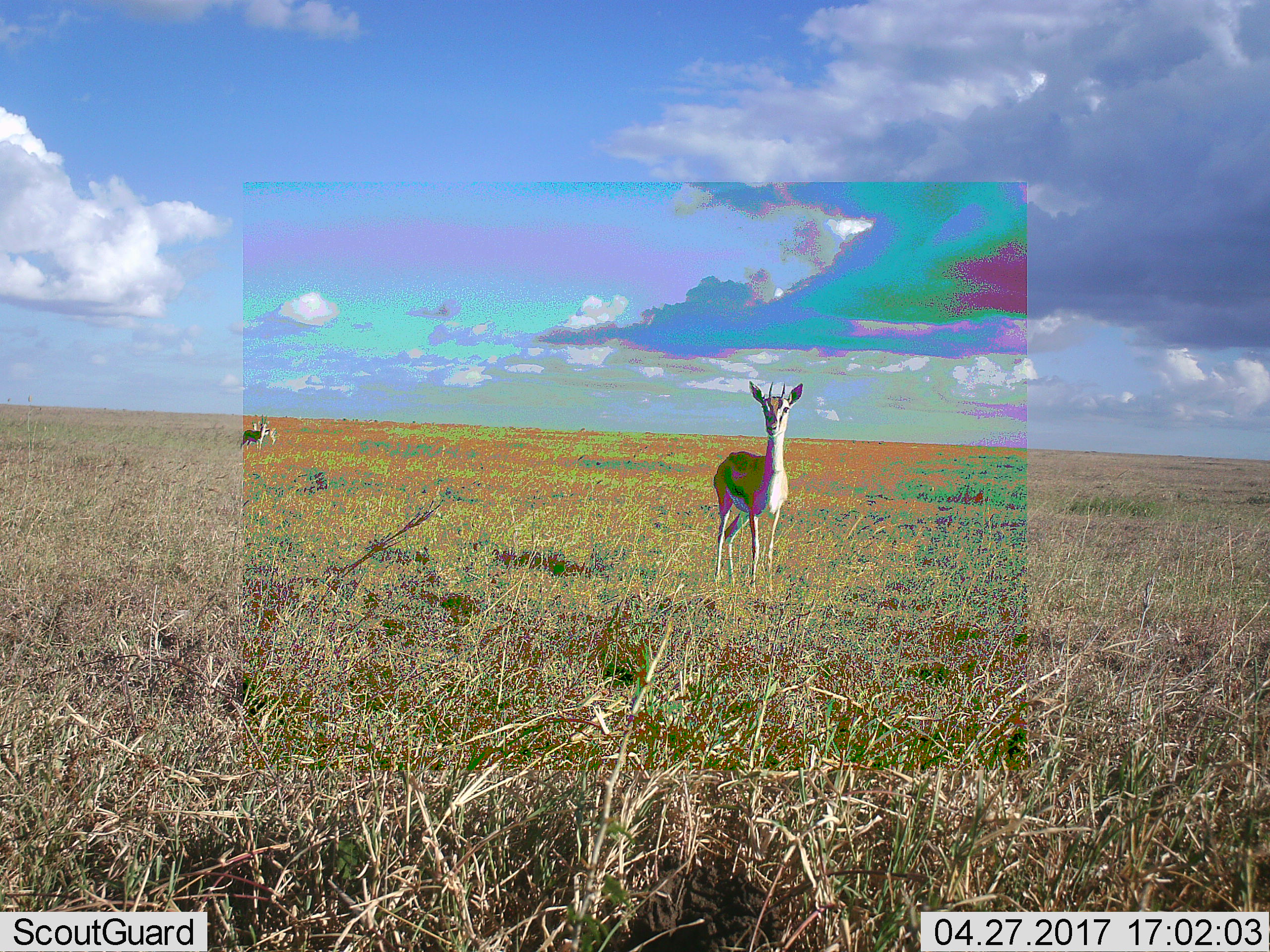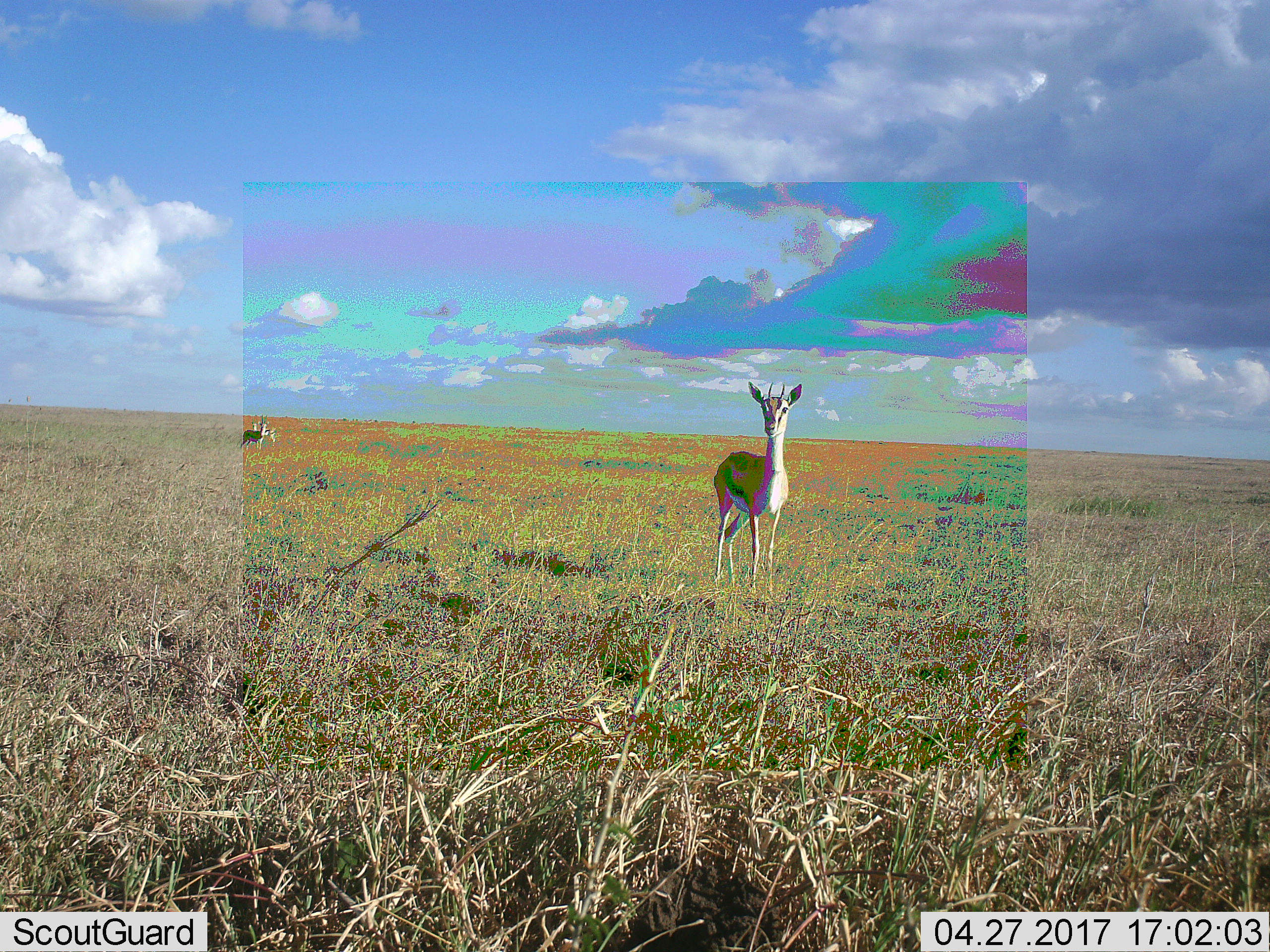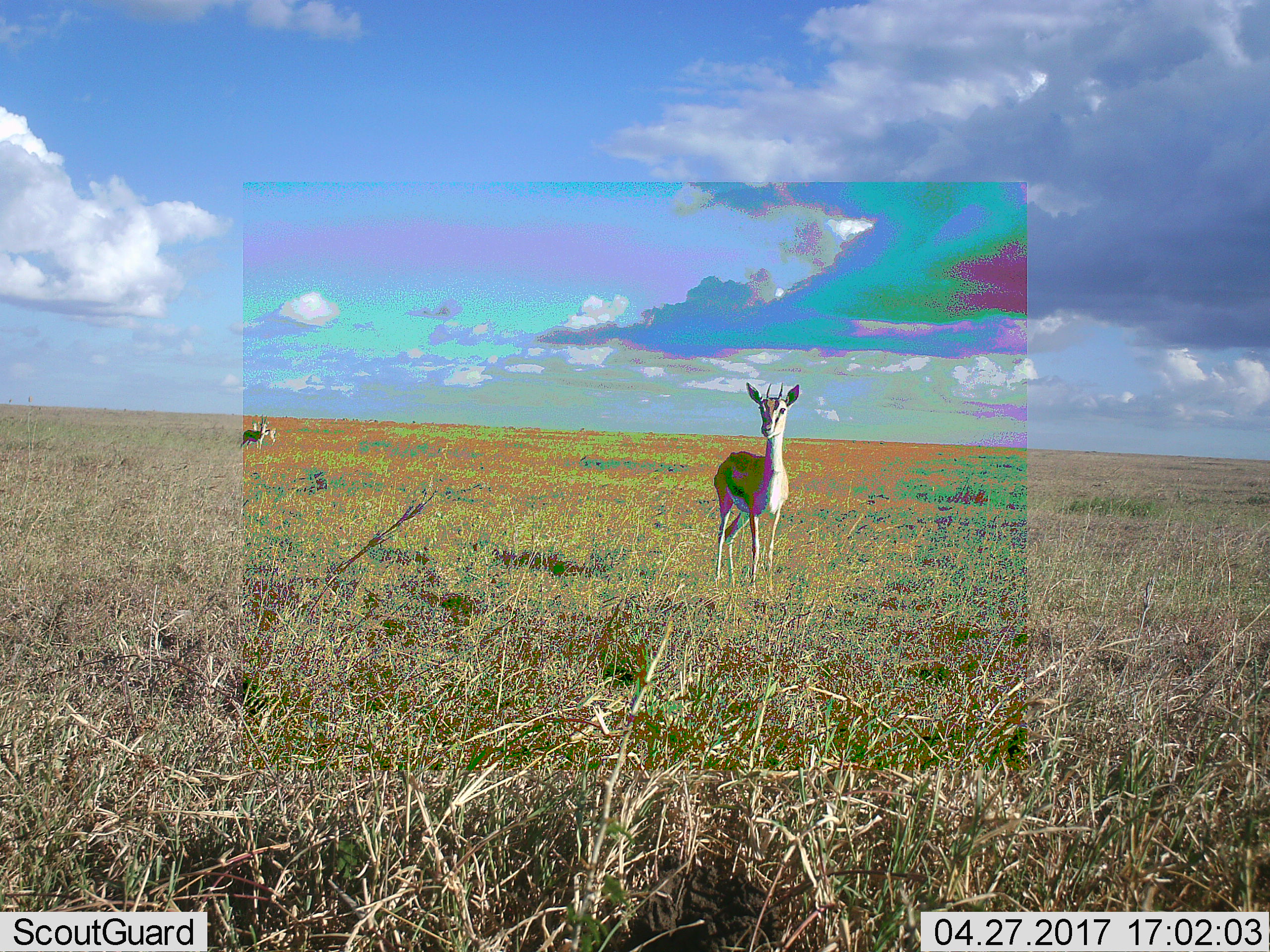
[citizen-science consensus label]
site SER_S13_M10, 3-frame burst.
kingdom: Animalia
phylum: Chordata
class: Mammalia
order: Artiodactyla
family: Bovidae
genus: Eudorcas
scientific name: Eudorcas thomsonii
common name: thomson's gazelle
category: gazellethomsons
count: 3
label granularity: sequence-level